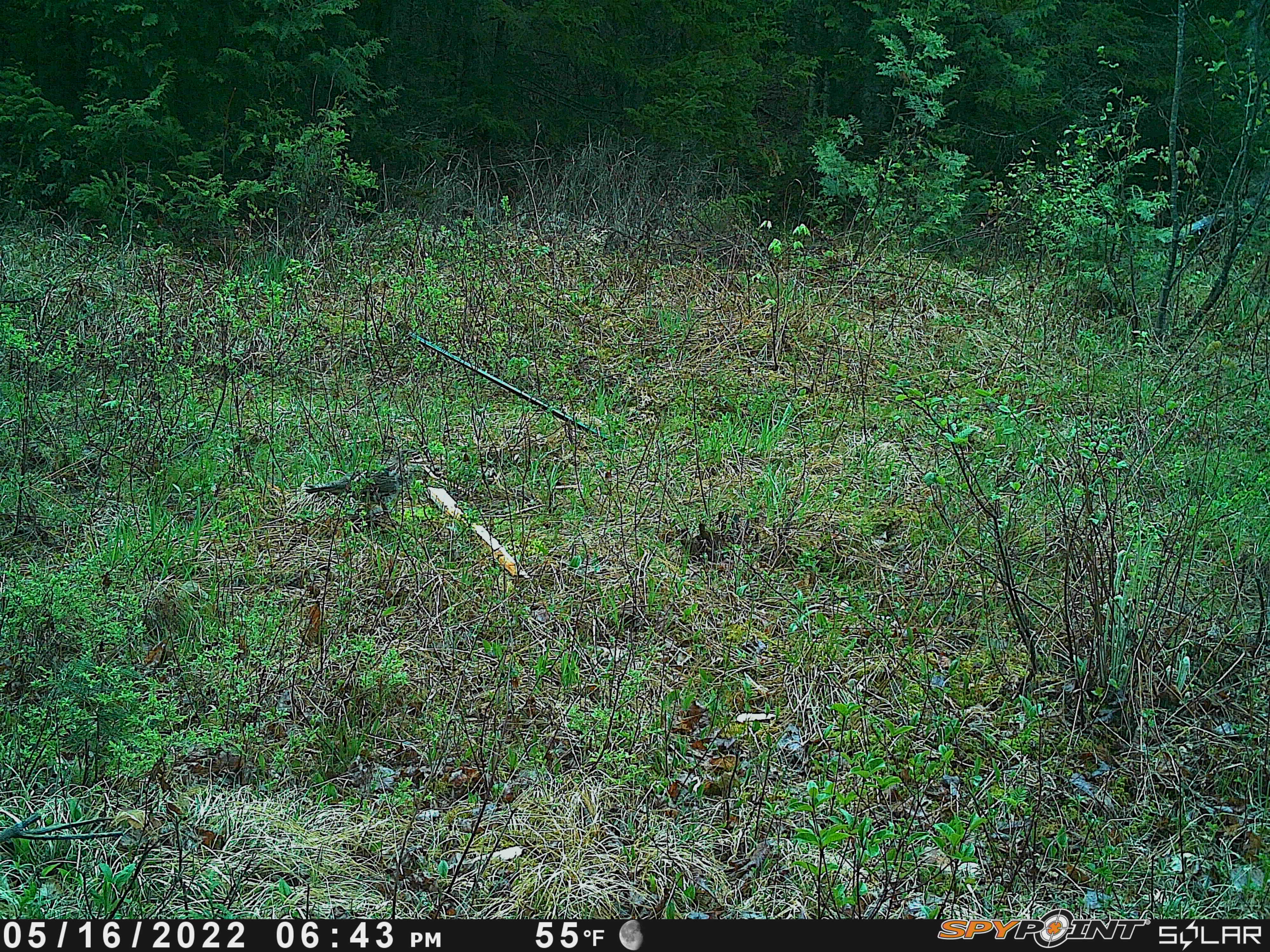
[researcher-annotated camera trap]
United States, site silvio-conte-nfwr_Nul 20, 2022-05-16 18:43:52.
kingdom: Animalia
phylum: Chordata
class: Aves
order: Galliformes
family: Phasianidae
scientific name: Phasianidae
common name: grouse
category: grouse sp.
Grouse sp. (grouse) (Phasianidae).